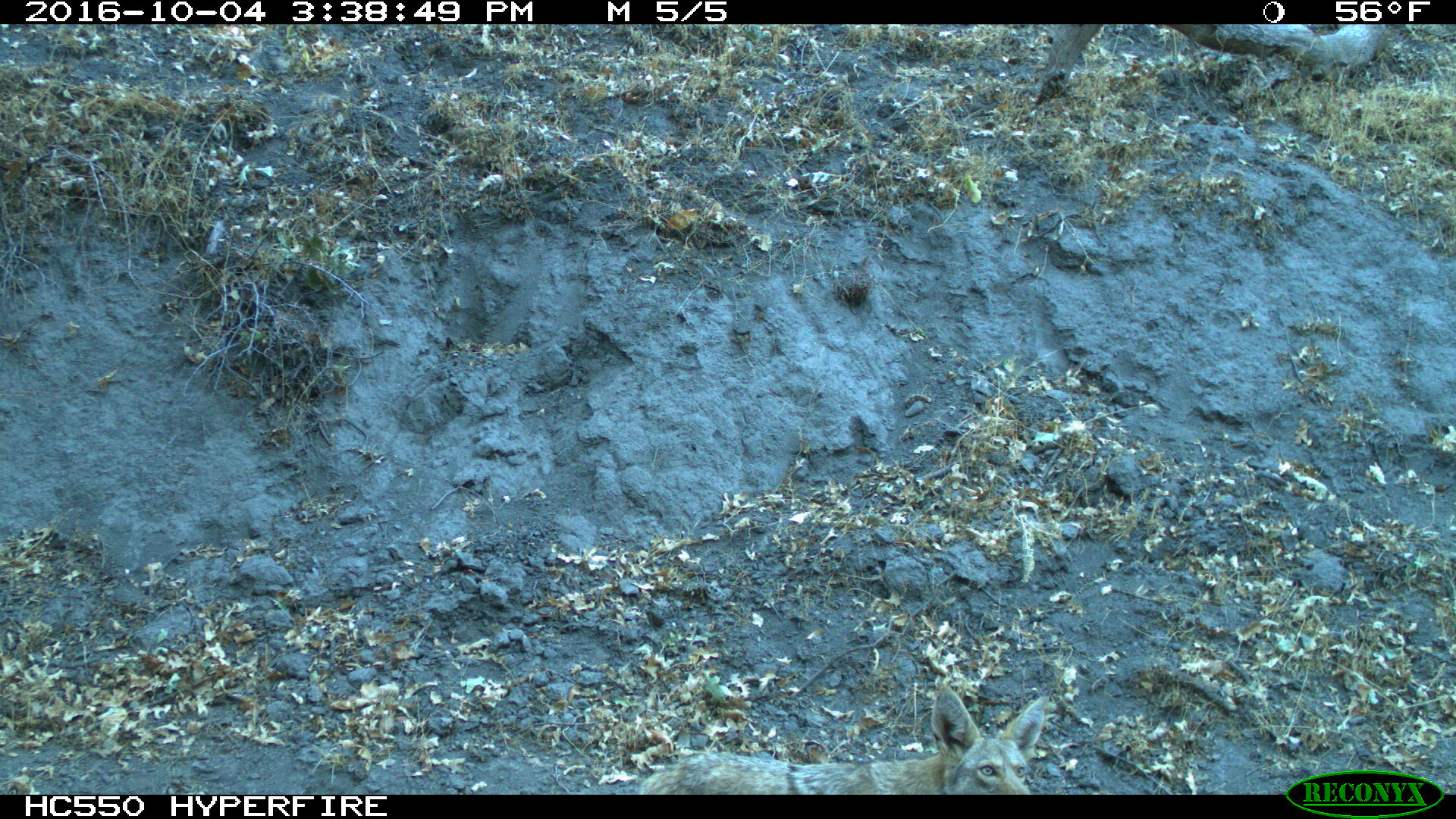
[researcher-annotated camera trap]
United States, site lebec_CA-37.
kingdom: Animalia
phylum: Chordata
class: Mammalia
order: Carnivora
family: Canidae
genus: Canis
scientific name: Canis latrans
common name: coyote